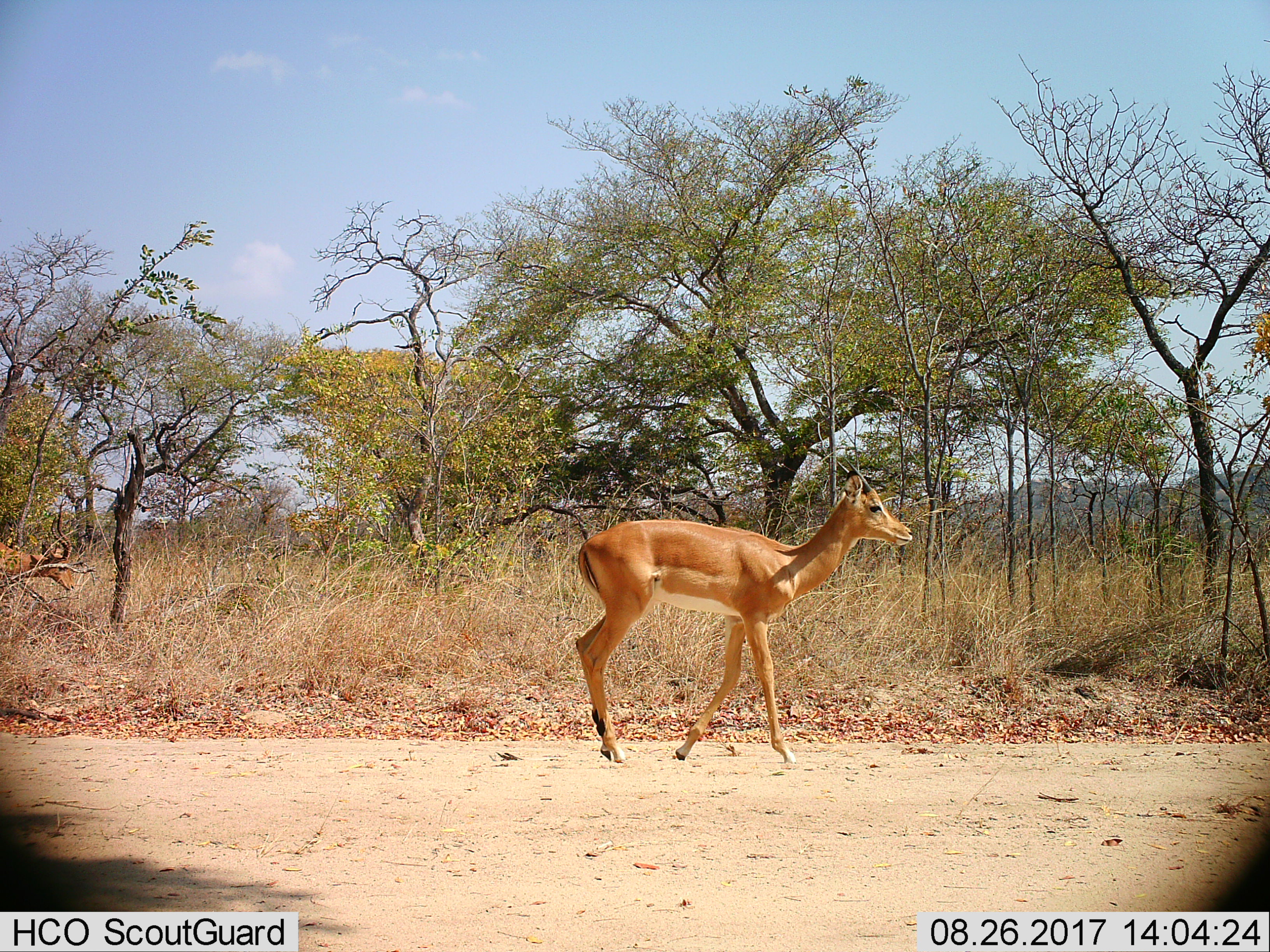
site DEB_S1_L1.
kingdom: Animalia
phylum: Chordata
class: Mammalia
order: Artiodactyla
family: Bovidae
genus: Aepyceros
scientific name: Aepyceros melampus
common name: impala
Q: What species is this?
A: Impala (Aepyceros melampus).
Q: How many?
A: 1.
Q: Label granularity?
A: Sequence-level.